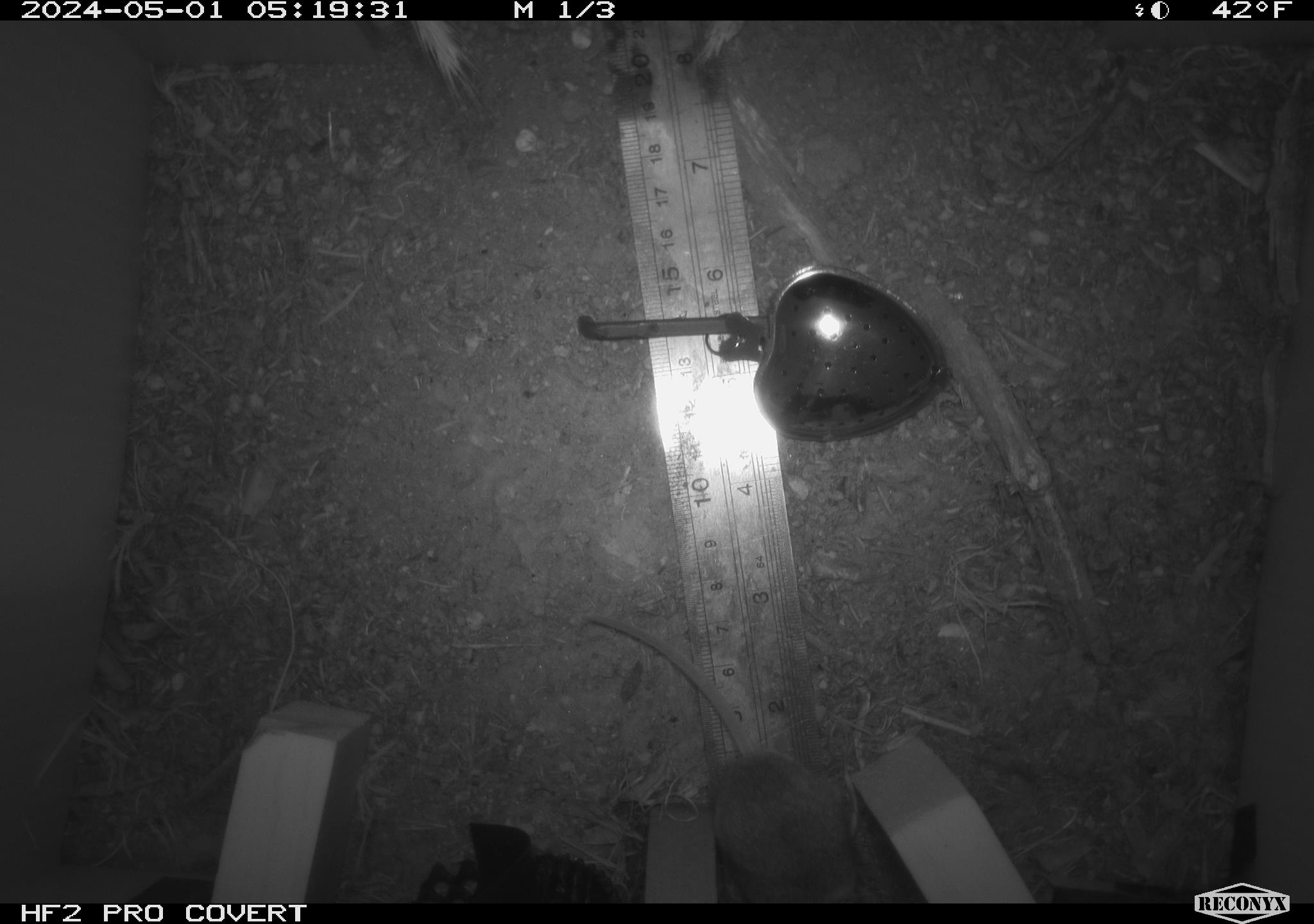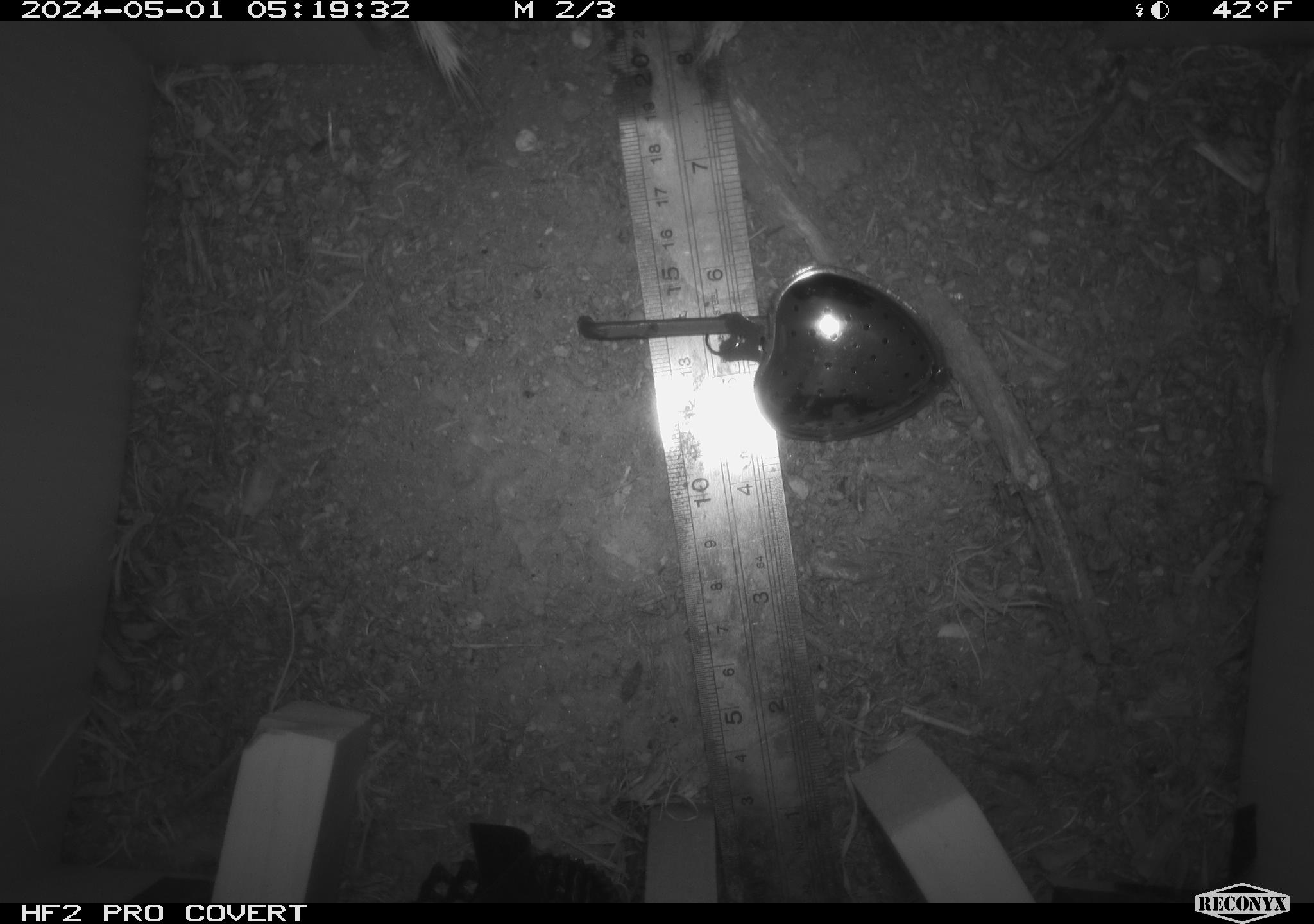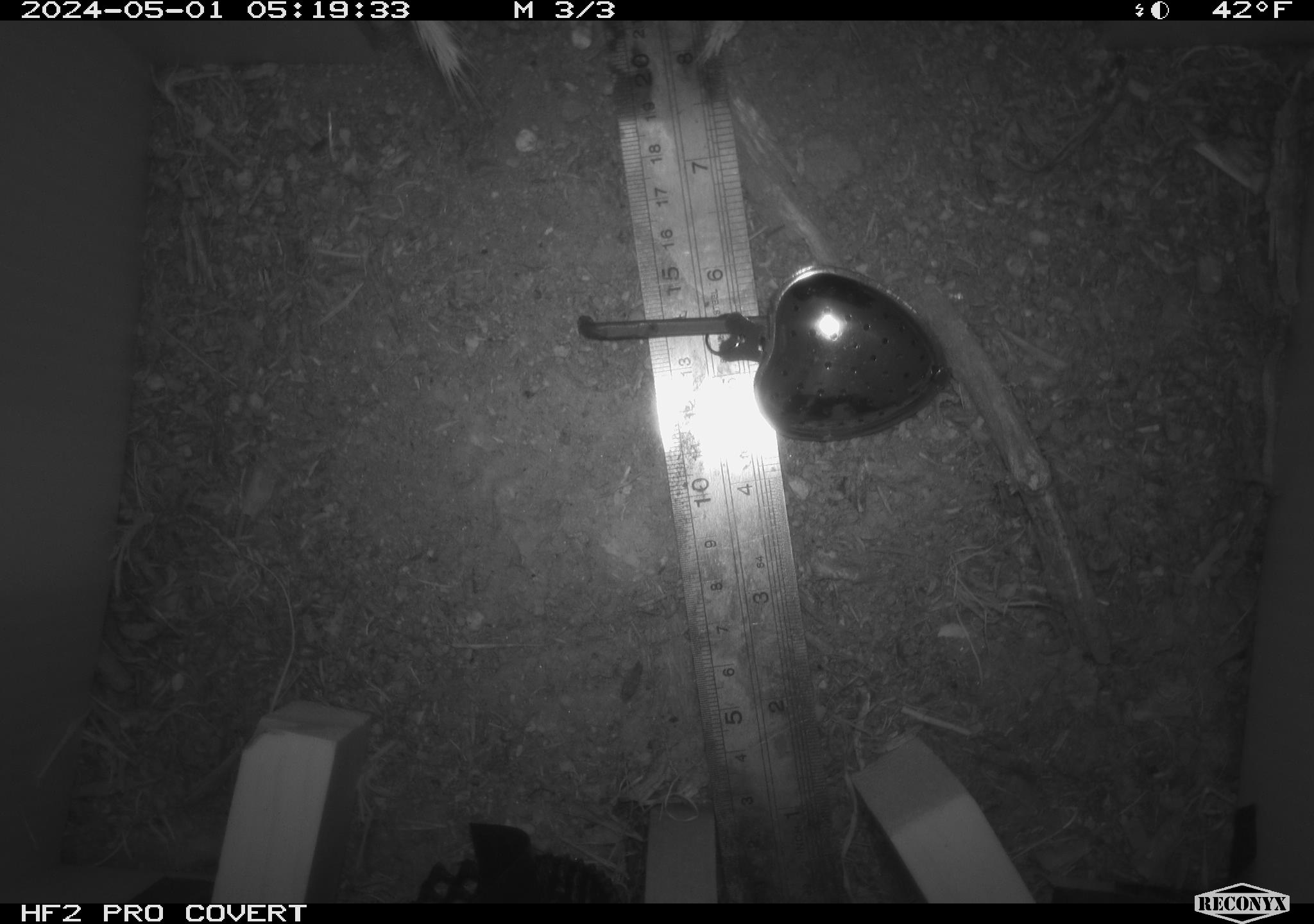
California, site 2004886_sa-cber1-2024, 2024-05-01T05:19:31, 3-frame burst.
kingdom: Animalia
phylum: Chordata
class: Mammalia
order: Rodentia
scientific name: Rodentia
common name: mouse species